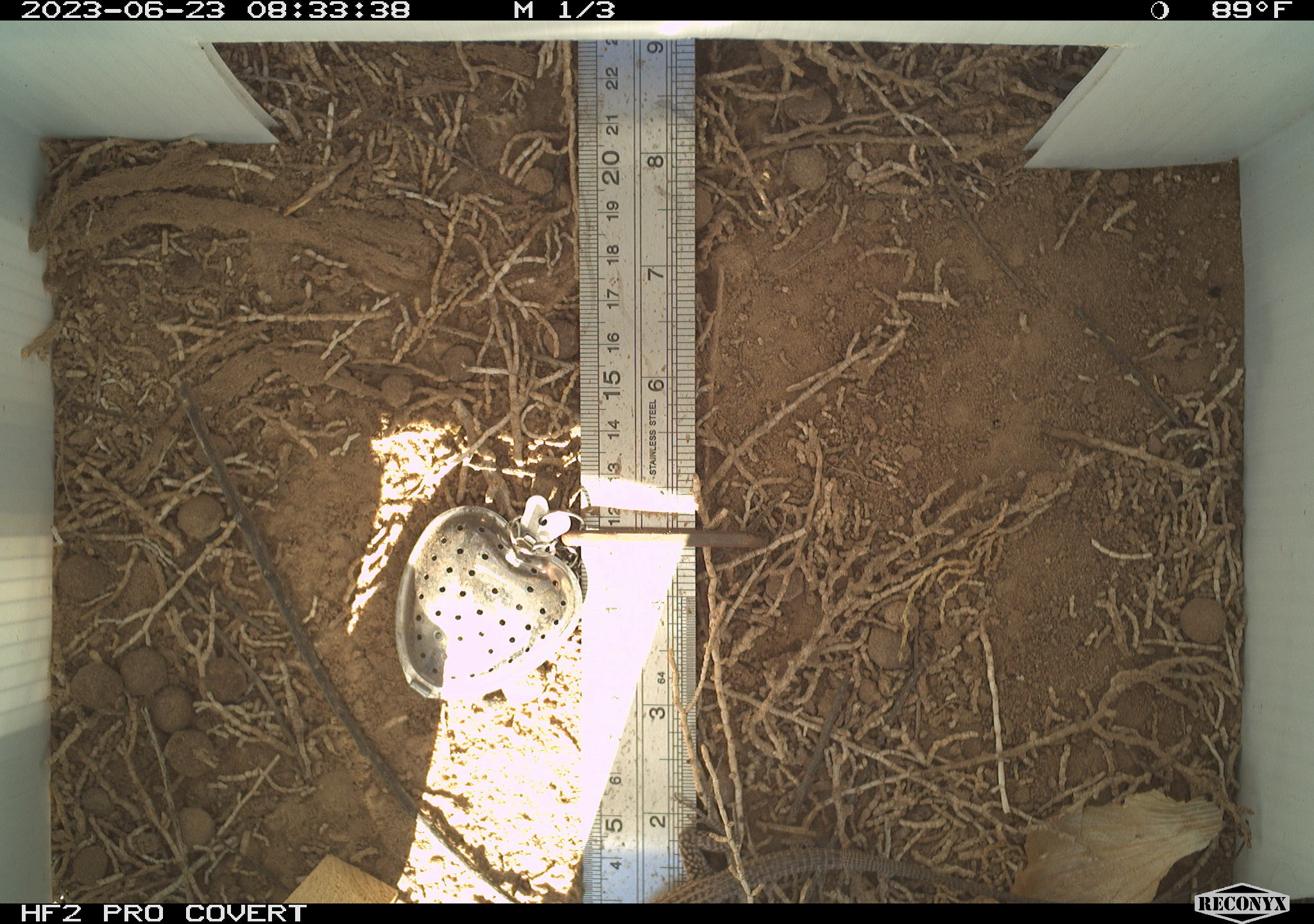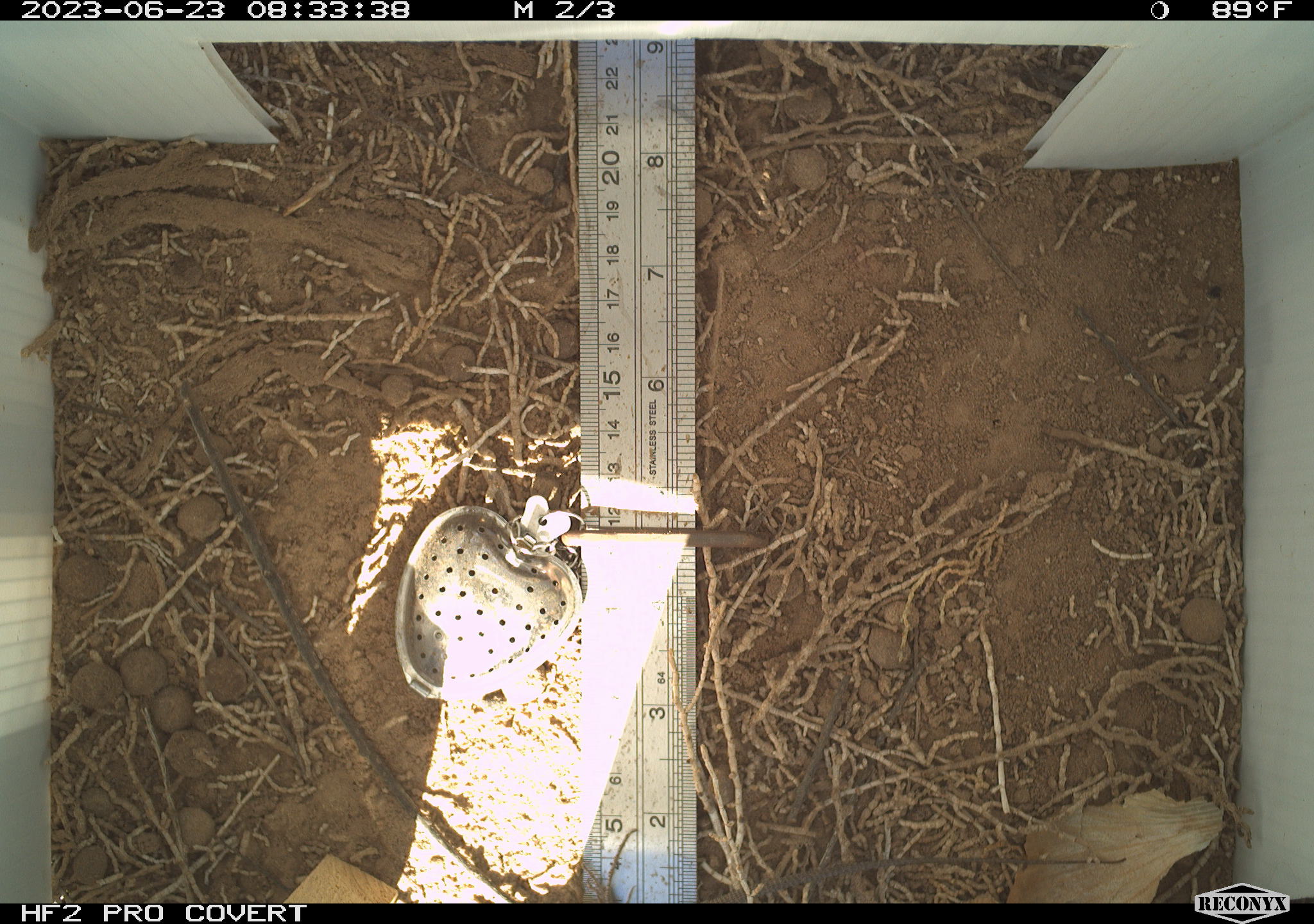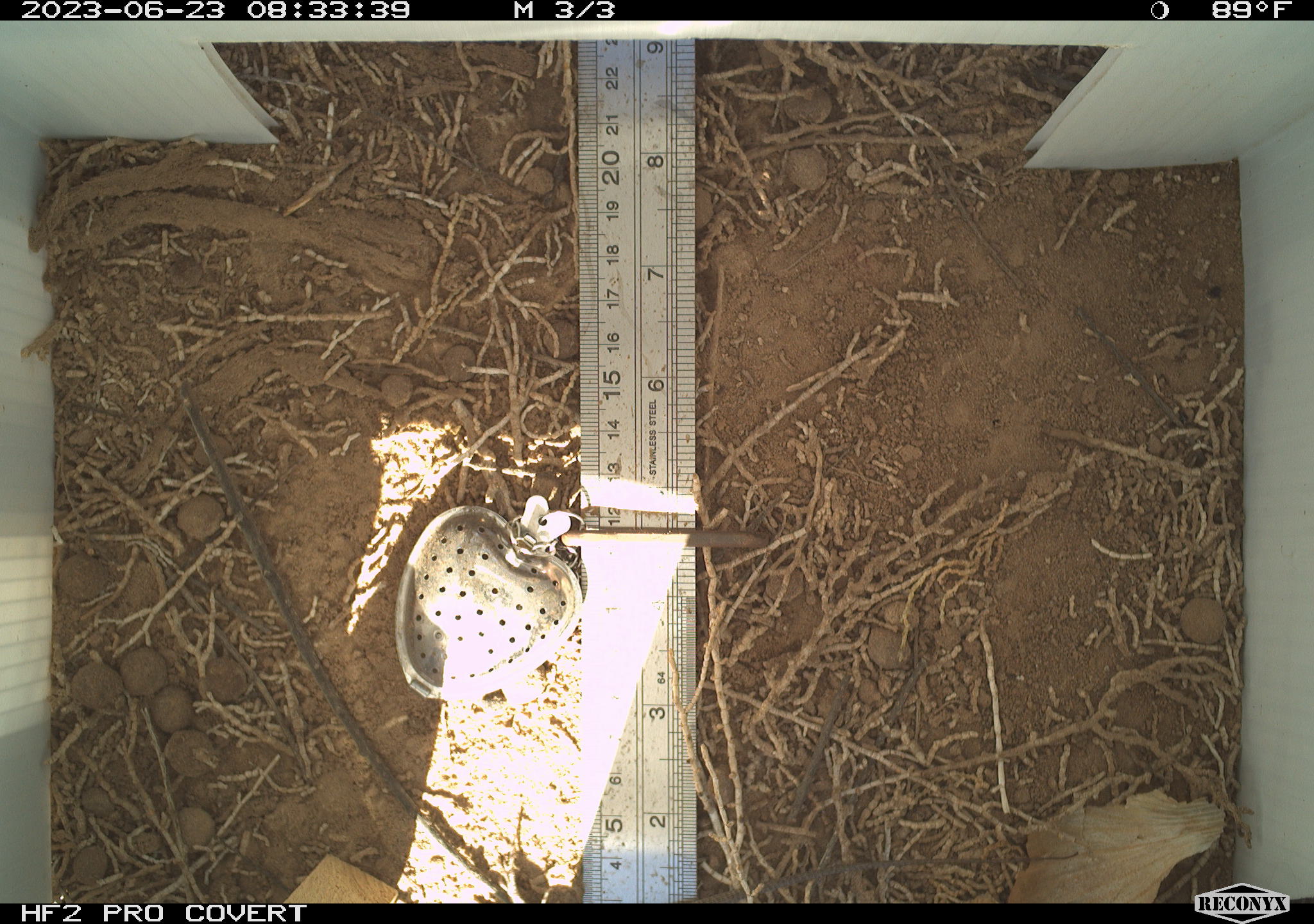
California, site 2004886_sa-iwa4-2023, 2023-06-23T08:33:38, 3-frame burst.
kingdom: Animalia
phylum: Chordata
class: Reptilia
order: Squamata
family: Teiidae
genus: Aspidoscelis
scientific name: Aspidoscelis tigris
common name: western whiptail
Western whiptail (Aspidoscelis tigris).